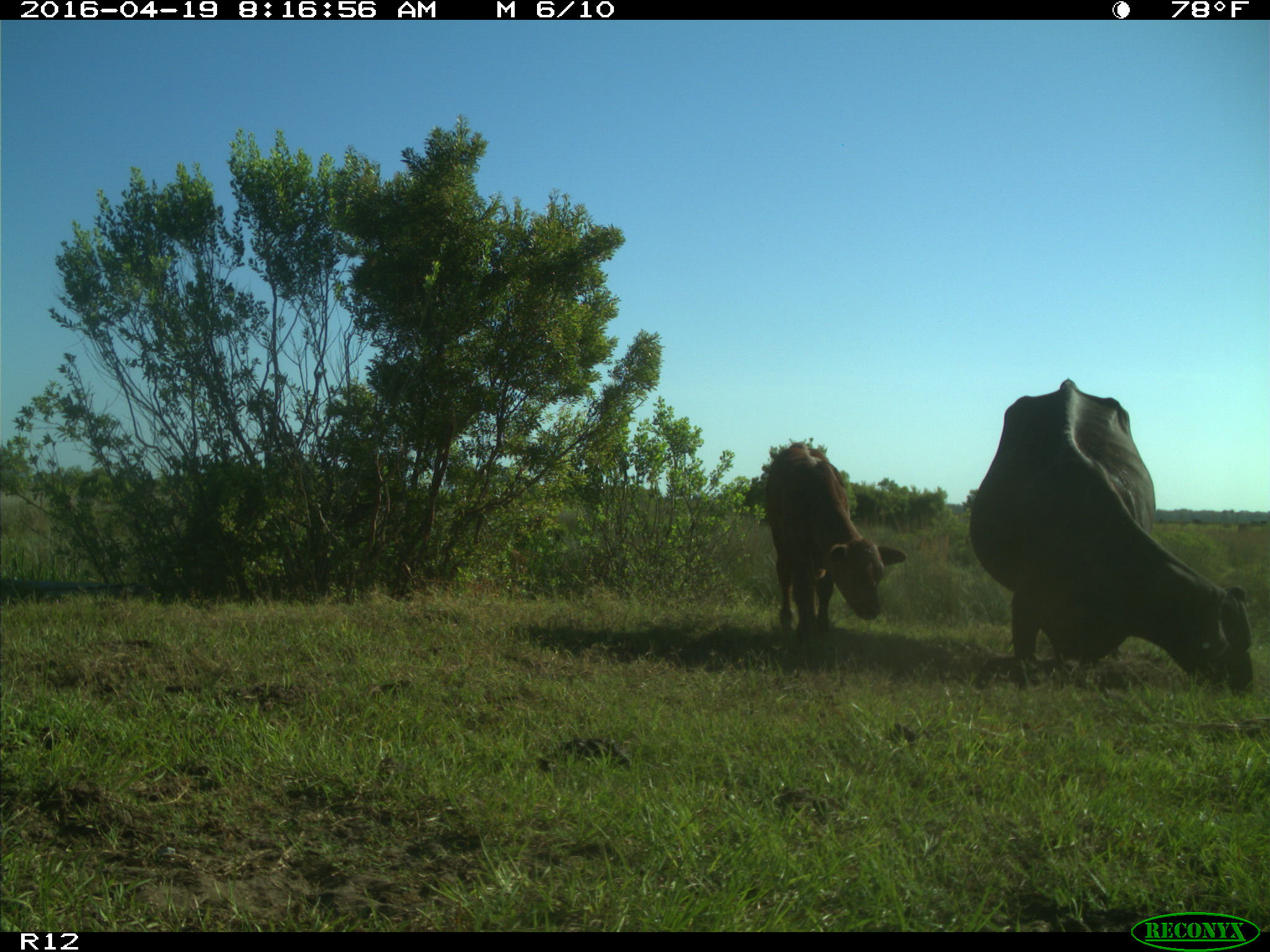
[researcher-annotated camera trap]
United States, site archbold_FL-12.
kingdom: Animalia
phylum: Chordata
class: Mammalia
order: Artiodactyla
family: Bovidae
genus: Bos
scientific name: Bos taurus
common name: domestic cow